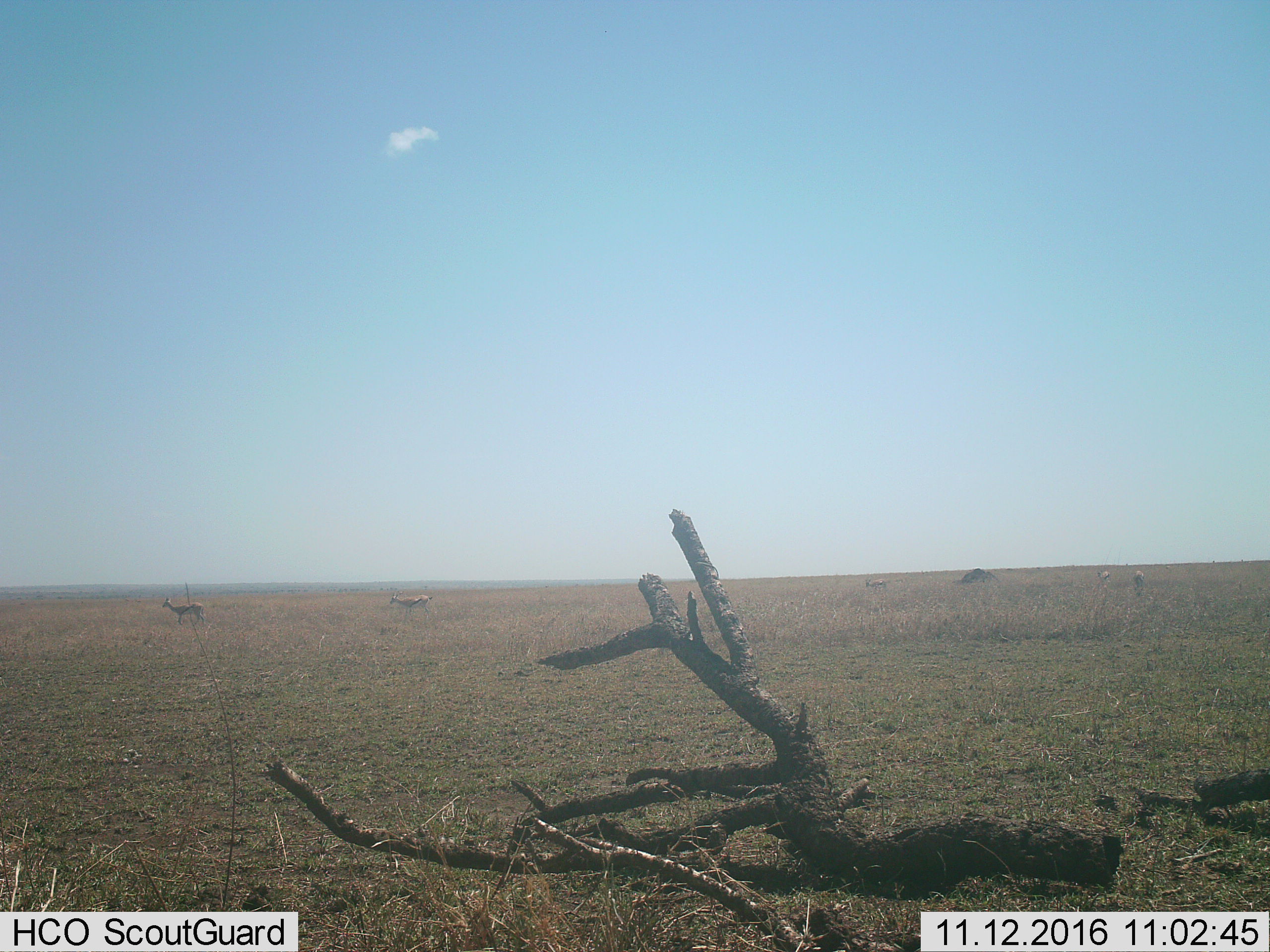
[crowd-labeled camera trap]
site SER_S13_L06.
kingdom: Animalia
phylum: Chordata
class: Mammalia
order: Artiodactyla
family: Bovidae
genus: Eudorcas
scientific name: Eudorcas thomsonii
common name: thomson's gazelle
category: gazellethomsons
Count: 5.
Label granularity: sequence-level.